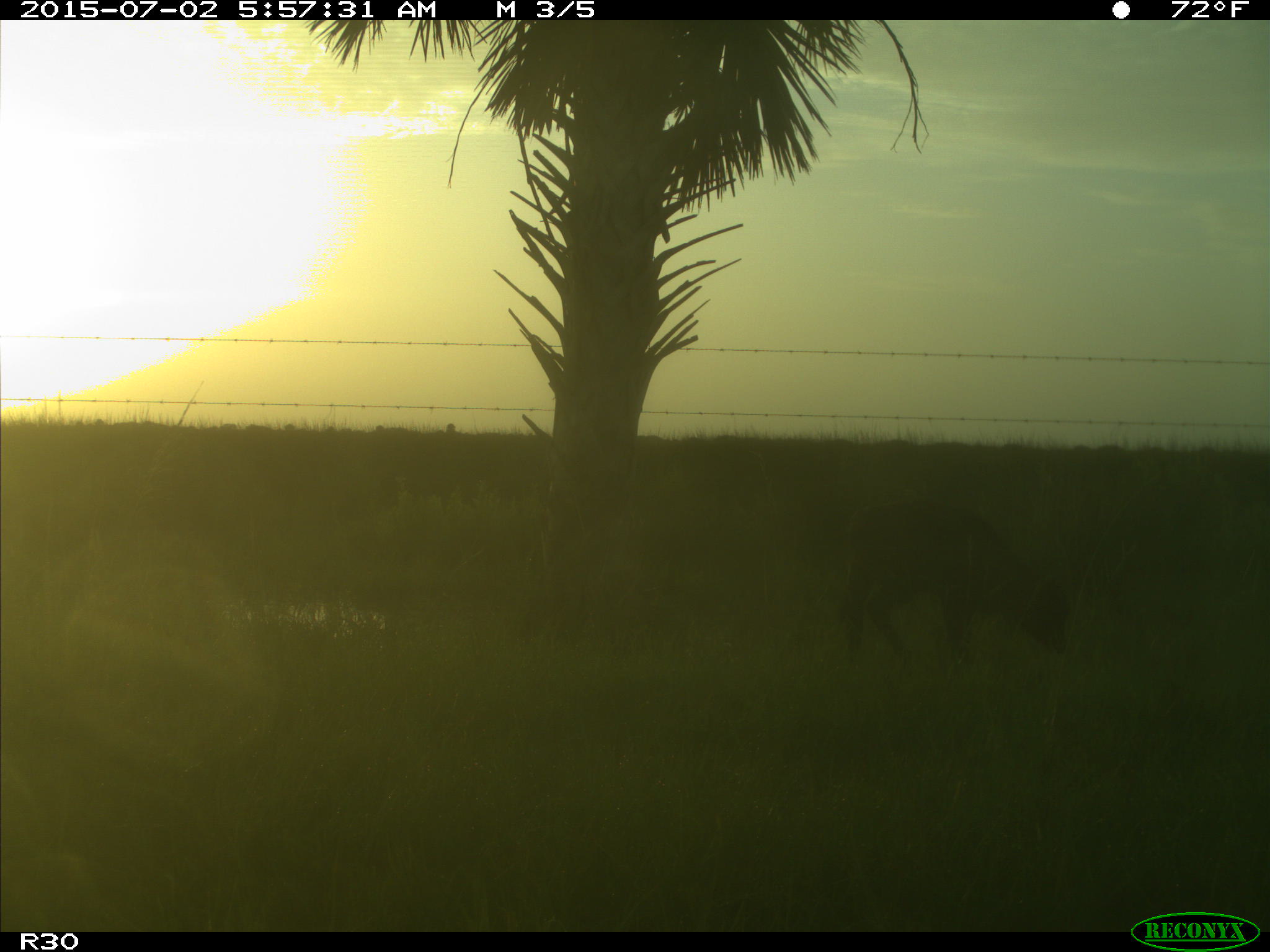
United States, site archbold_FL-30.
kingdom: Animalia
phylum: Chordata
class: Mammalia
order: Artiodactyla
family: Bovidae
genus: Bos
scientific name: Bos taurus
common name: domestic cow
Bos taurus (domestic cow).